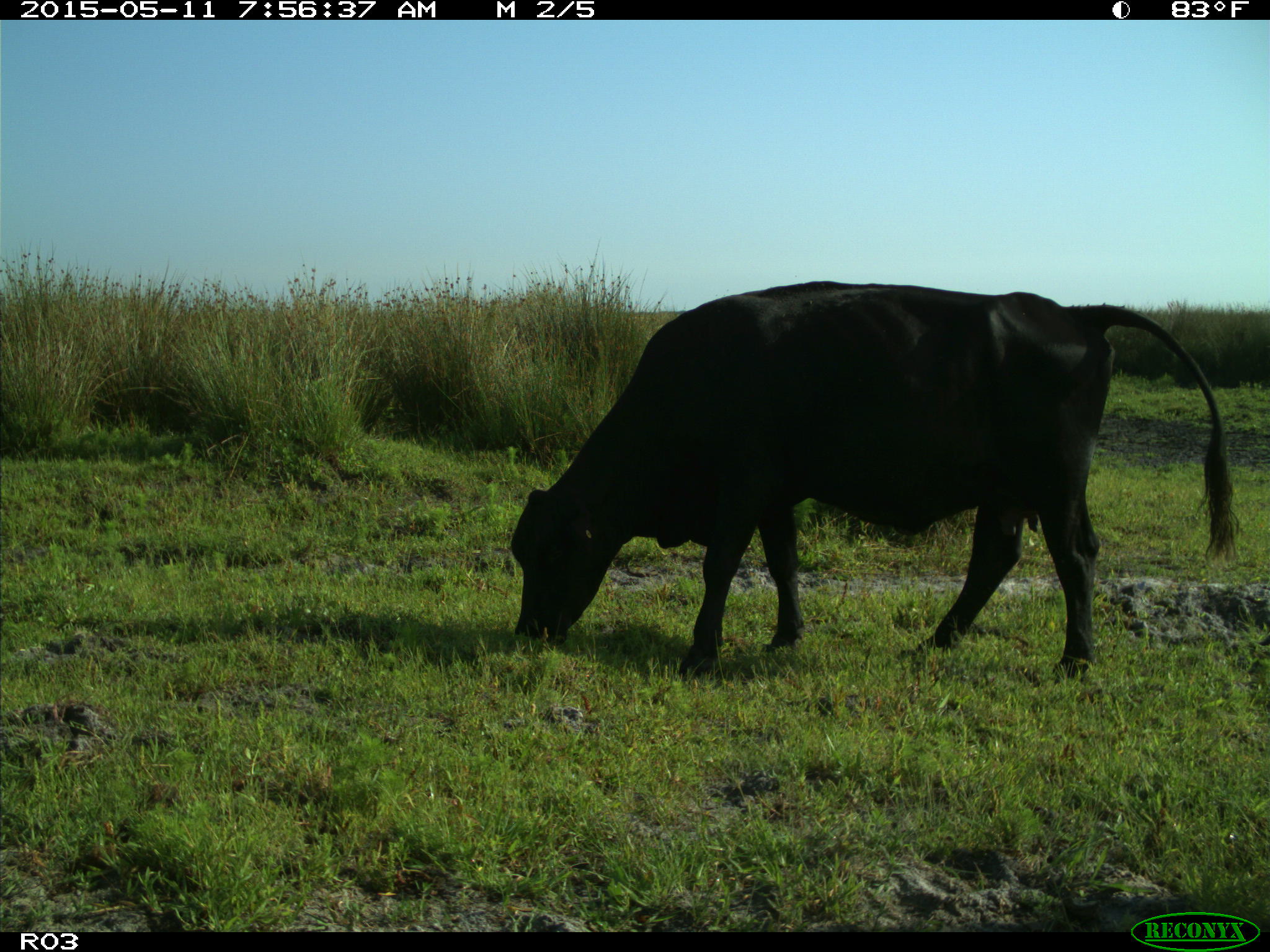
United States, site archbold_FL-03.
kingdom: Animalia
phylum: Chordata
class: Mammalia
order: Artiodactyla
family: Bovidae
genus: Bos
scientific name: Bos taurus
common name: domestic cow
Bos taurus (domestic cow).